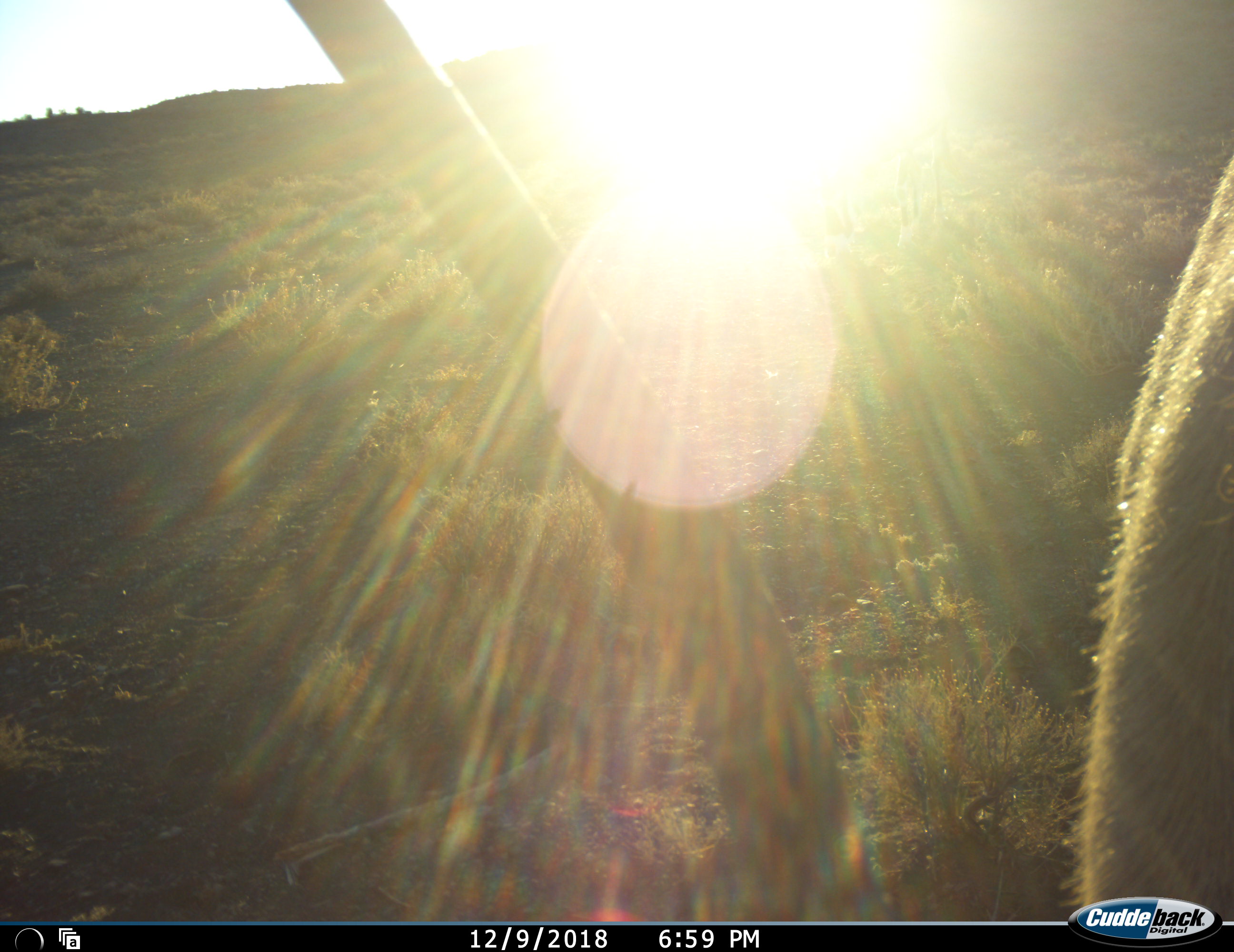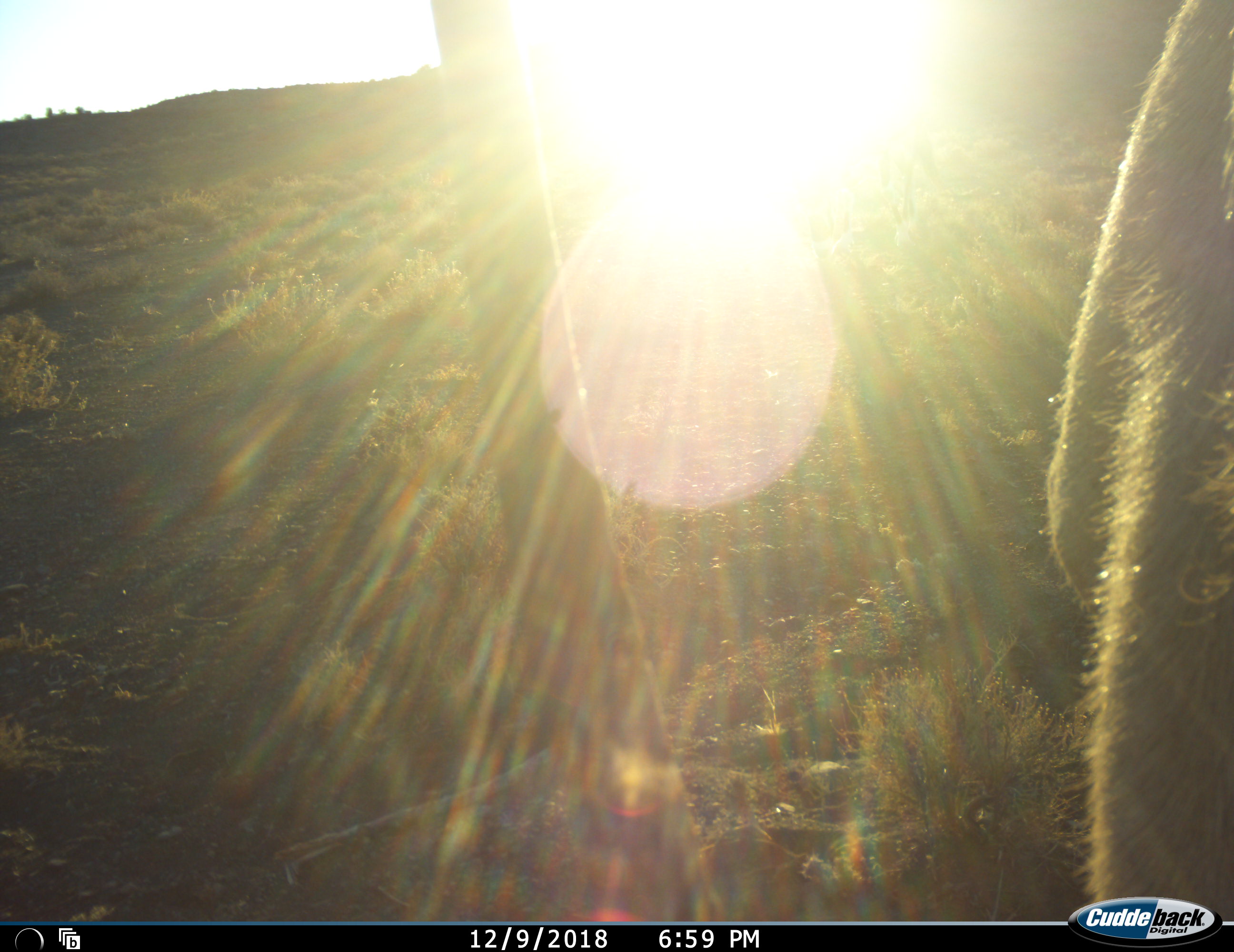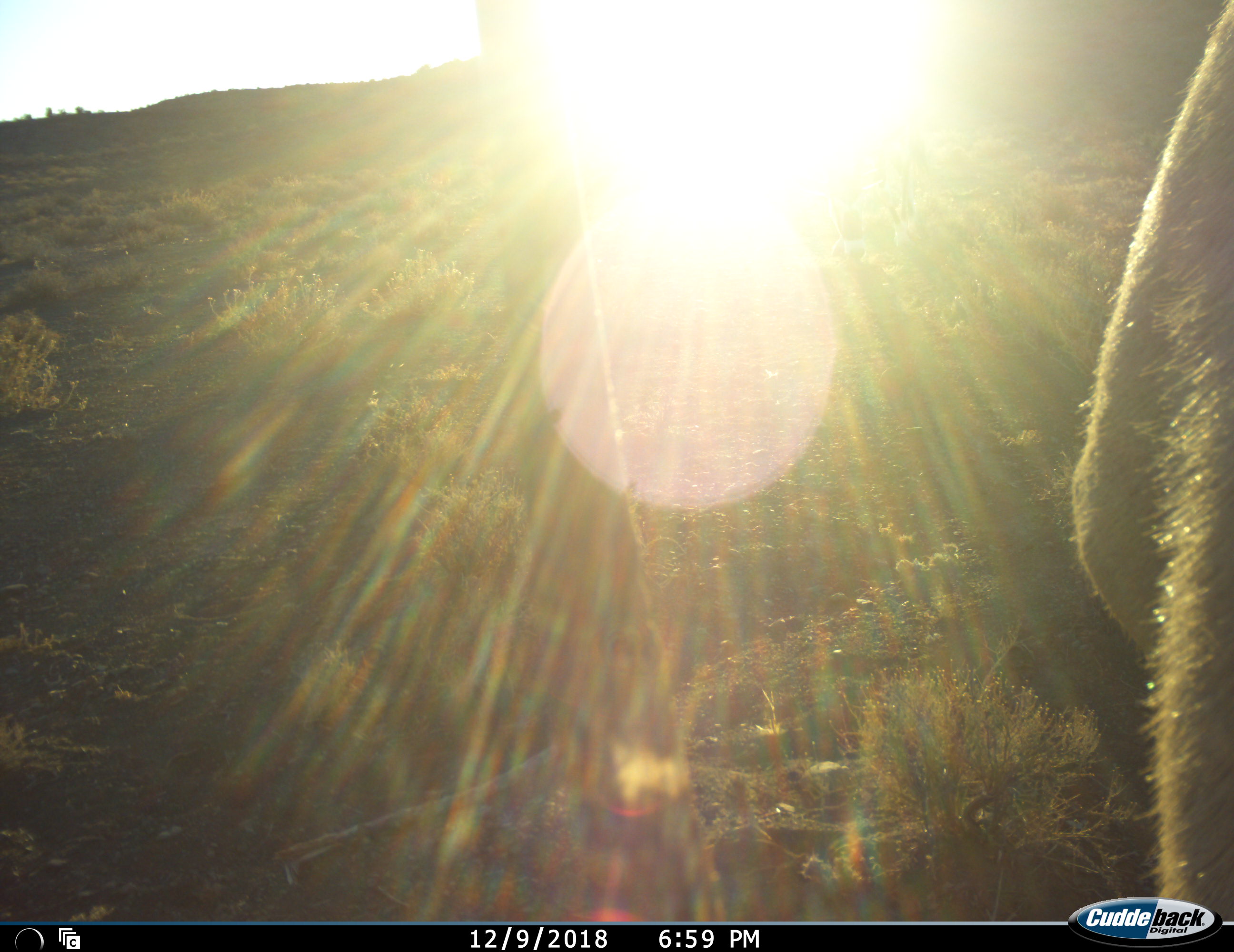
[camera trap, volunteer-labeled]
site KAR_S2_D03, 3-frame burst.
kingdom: Animalia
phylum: Chordata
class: Mammalia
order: Artiodactyla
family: Bovidae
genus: Oryx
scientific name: Oryx gazella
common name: gemsbok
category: oryx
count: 1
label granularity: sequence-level